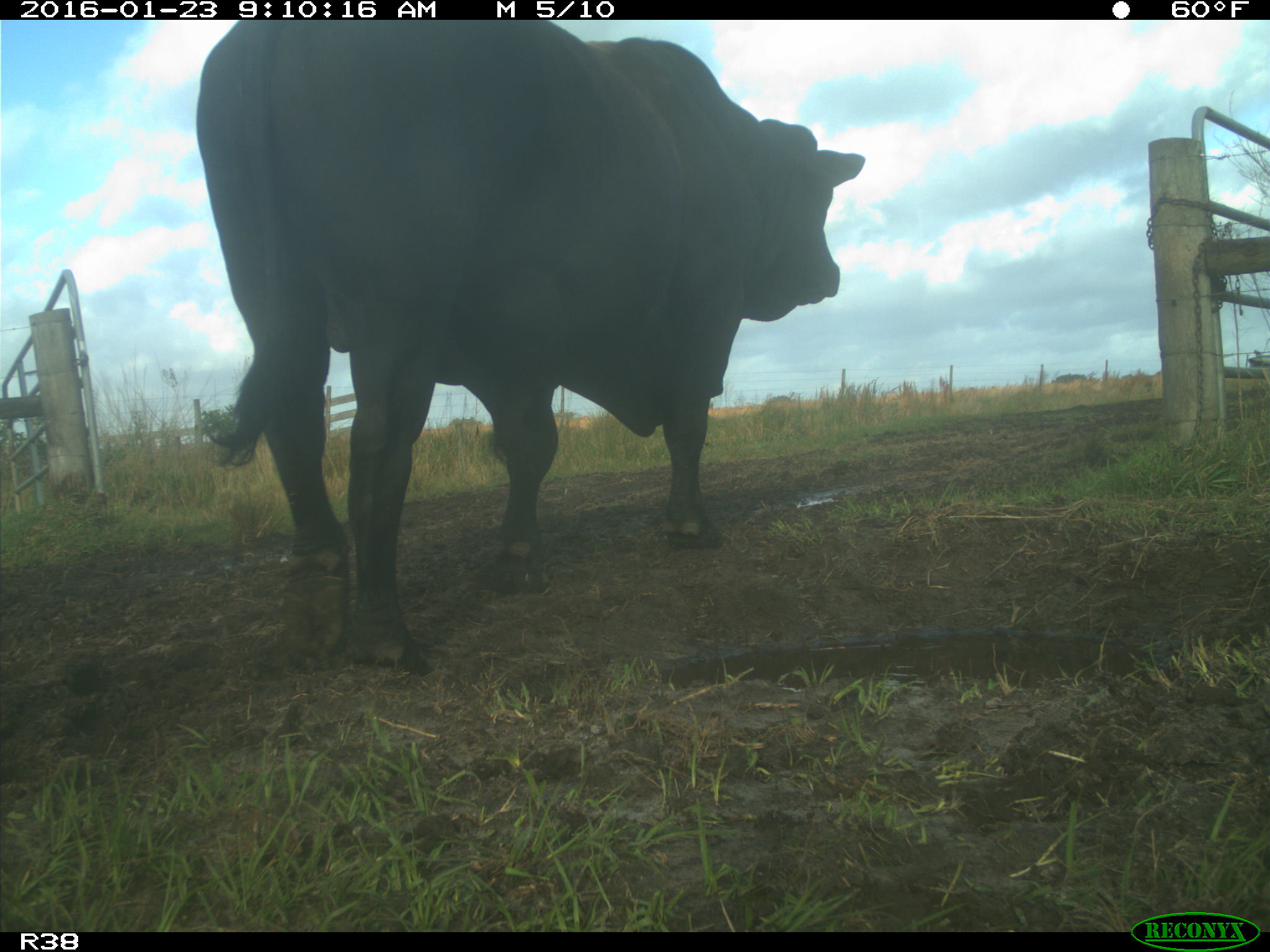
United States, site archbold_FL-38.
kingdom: Animalia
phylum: Chordata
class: Mammalia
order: Artiodactyla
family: Bovidae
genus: Bos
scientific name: Bos taurus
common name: domestic cow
Bos taurus (domestic cow).